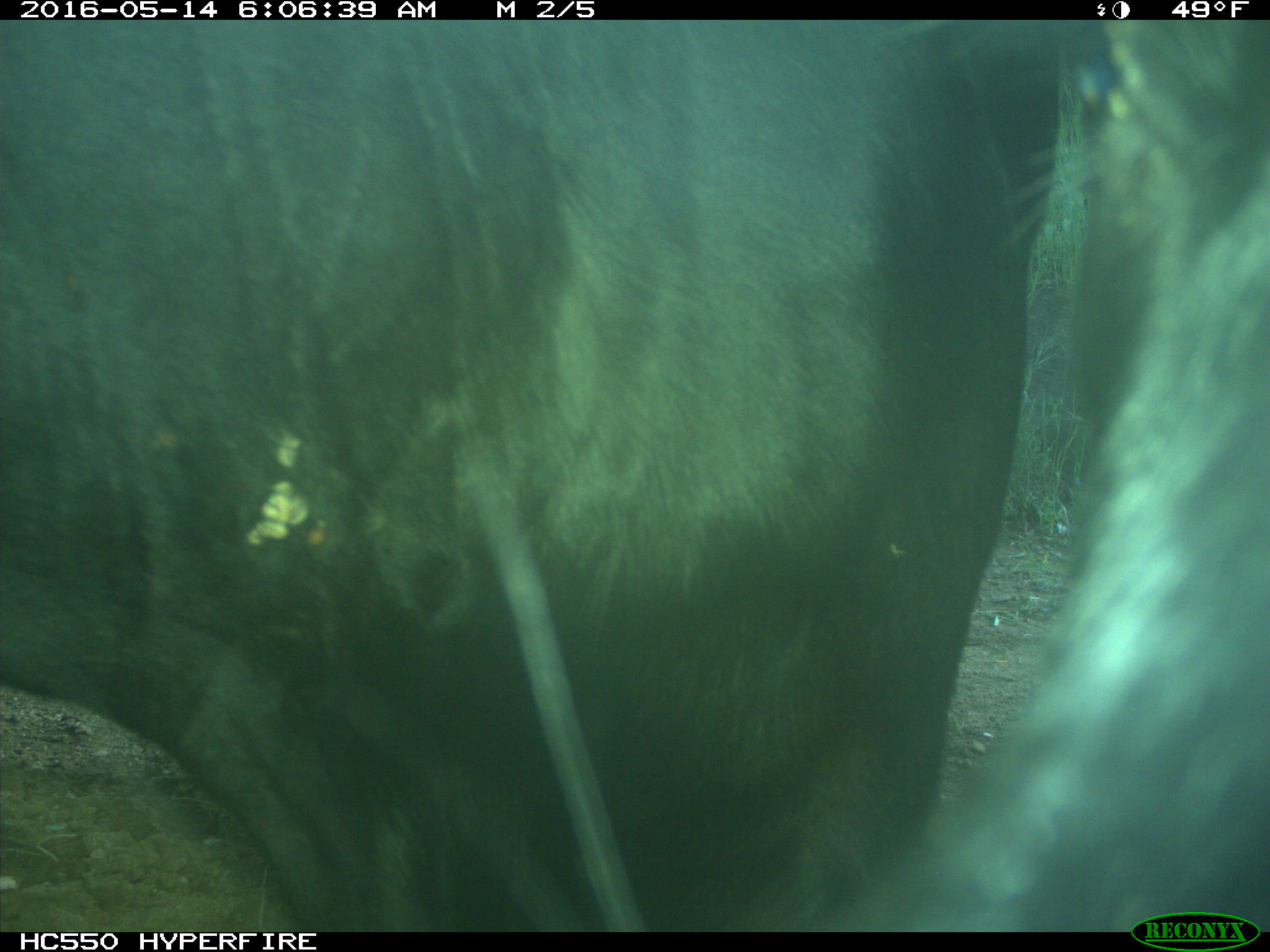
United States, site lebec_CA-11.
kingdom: Animalia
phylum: Chordata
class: Mammalia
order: Artiodactyla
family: Bovidae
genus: Bos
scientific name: Bos taurus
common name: domestic cow